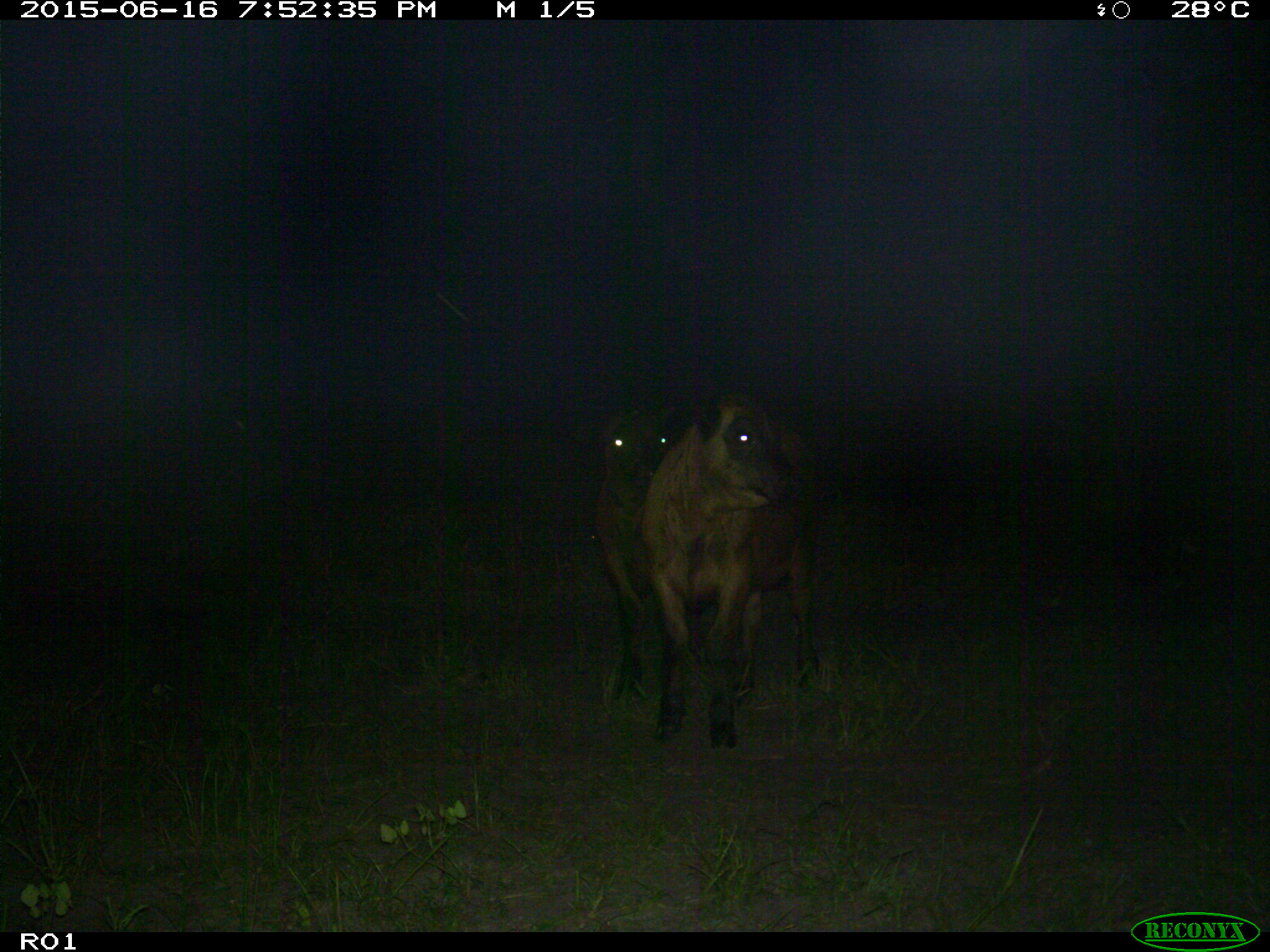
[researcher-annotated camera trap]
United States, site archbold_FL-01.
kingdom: Animalia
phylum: Chordata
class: Mammalia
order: Artiodactyla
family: Bovidae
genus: Bos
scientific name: Bos taurus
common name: domestic cow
Bos taurus (domestic cow).